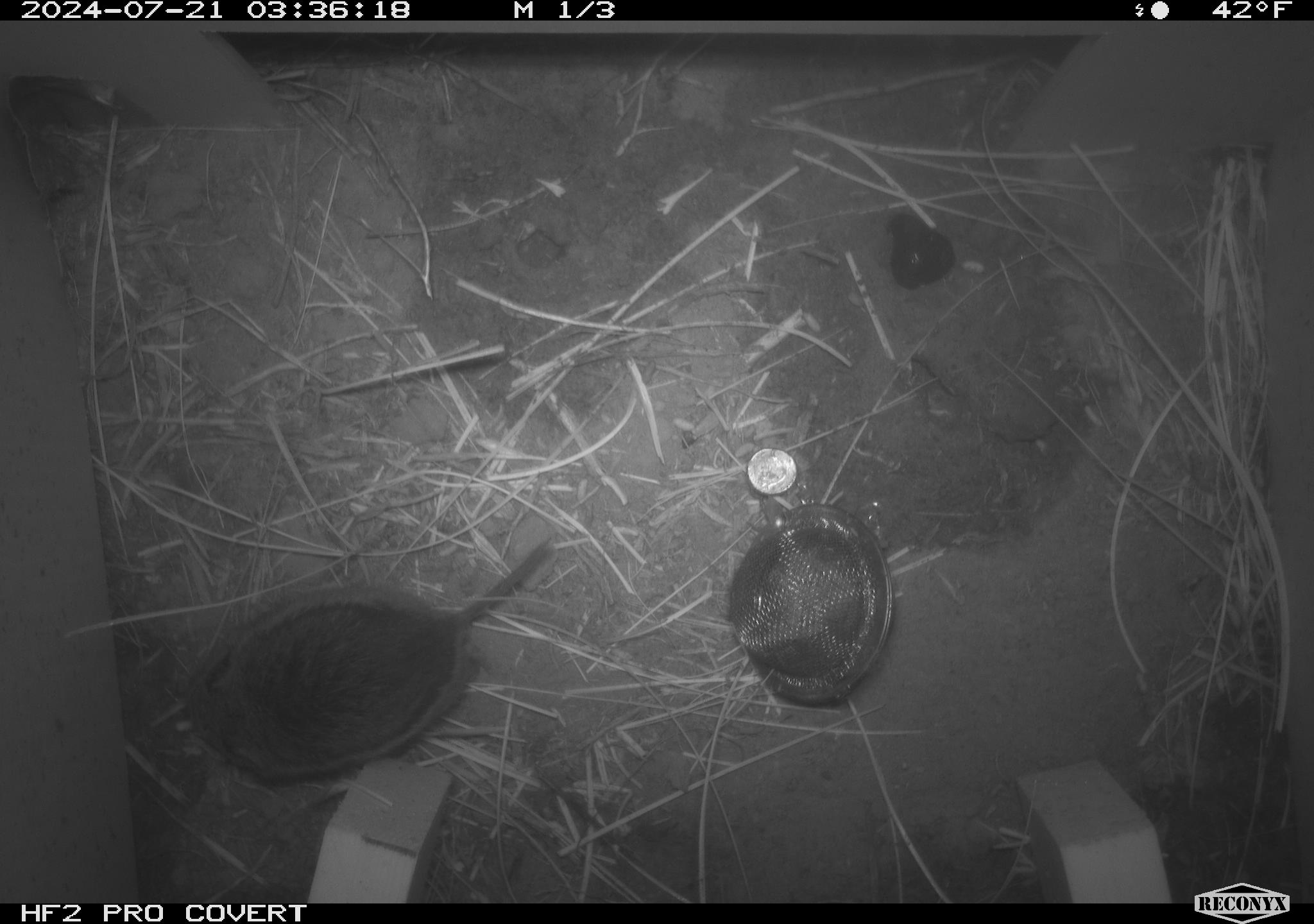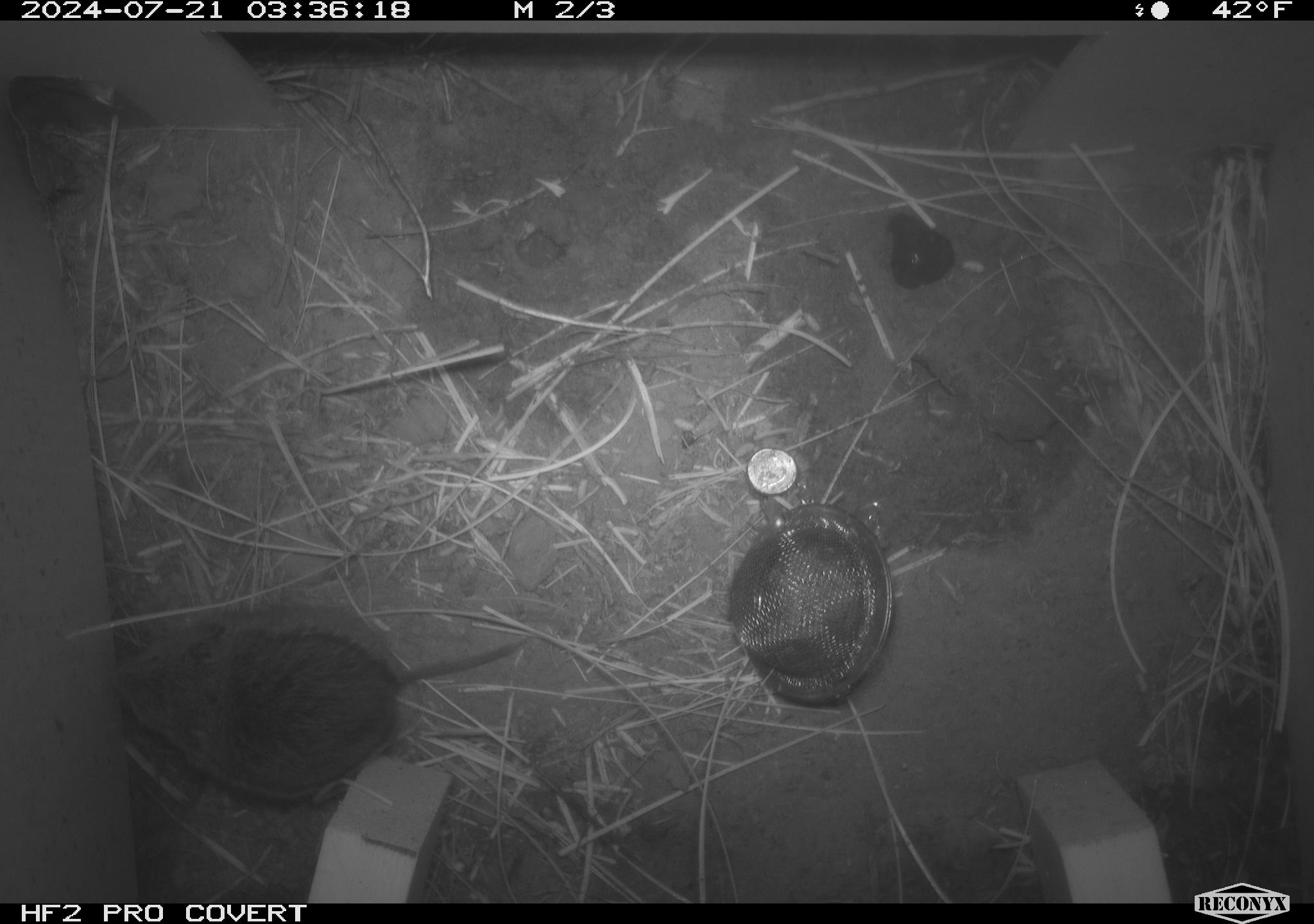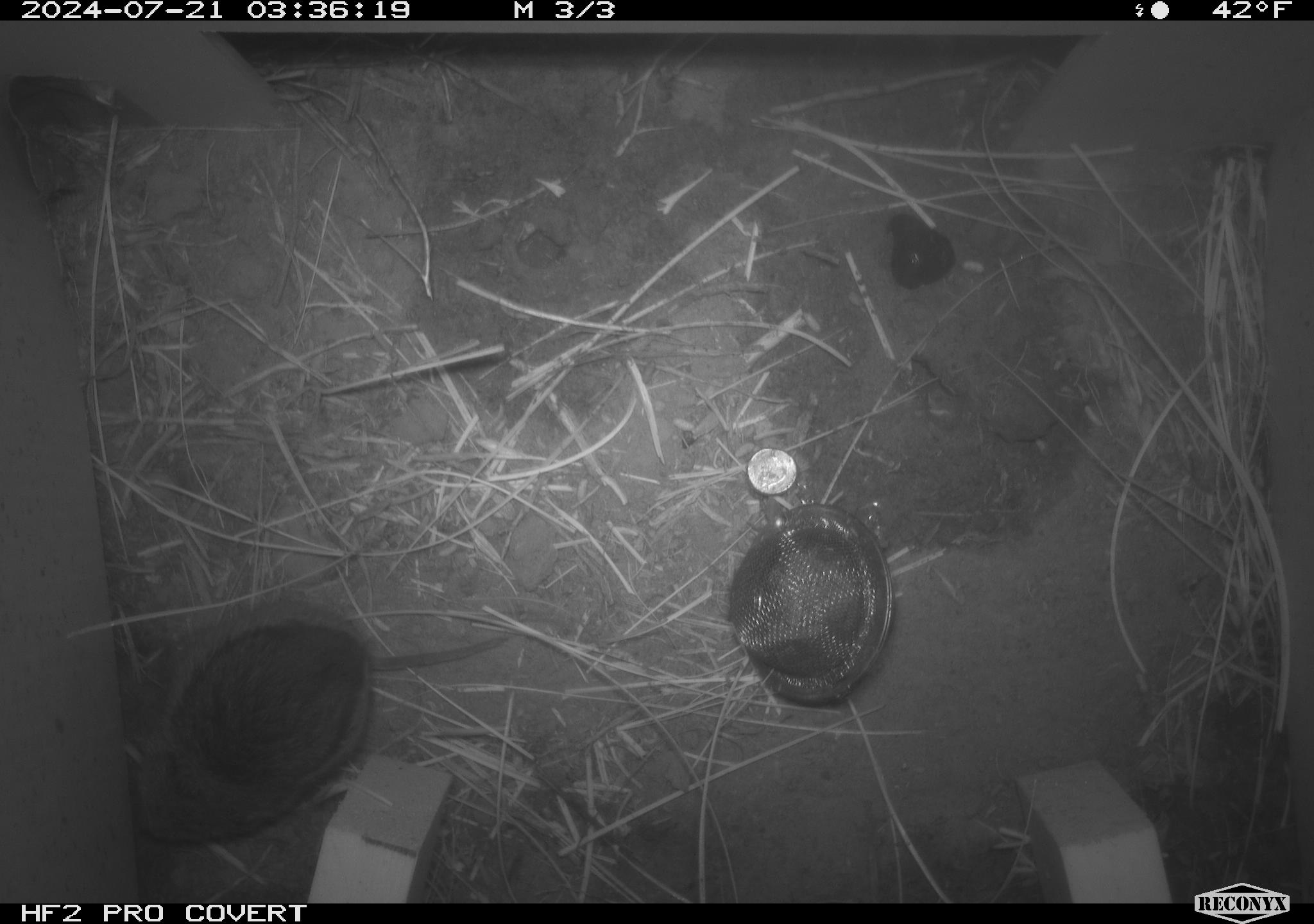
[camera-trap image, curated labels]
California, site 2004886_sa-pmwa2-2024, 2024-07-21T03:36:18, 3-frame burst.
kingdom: Animalia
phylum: Chordata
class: Mammalia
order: Rodentia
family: Cricetidae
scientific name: Arvicolinae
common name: voles, lemmings, and muskrats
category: arvicolinae subfamily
Arvicolinae subfamily (voles, lemmings, and muskrats) (Arvicolinae).